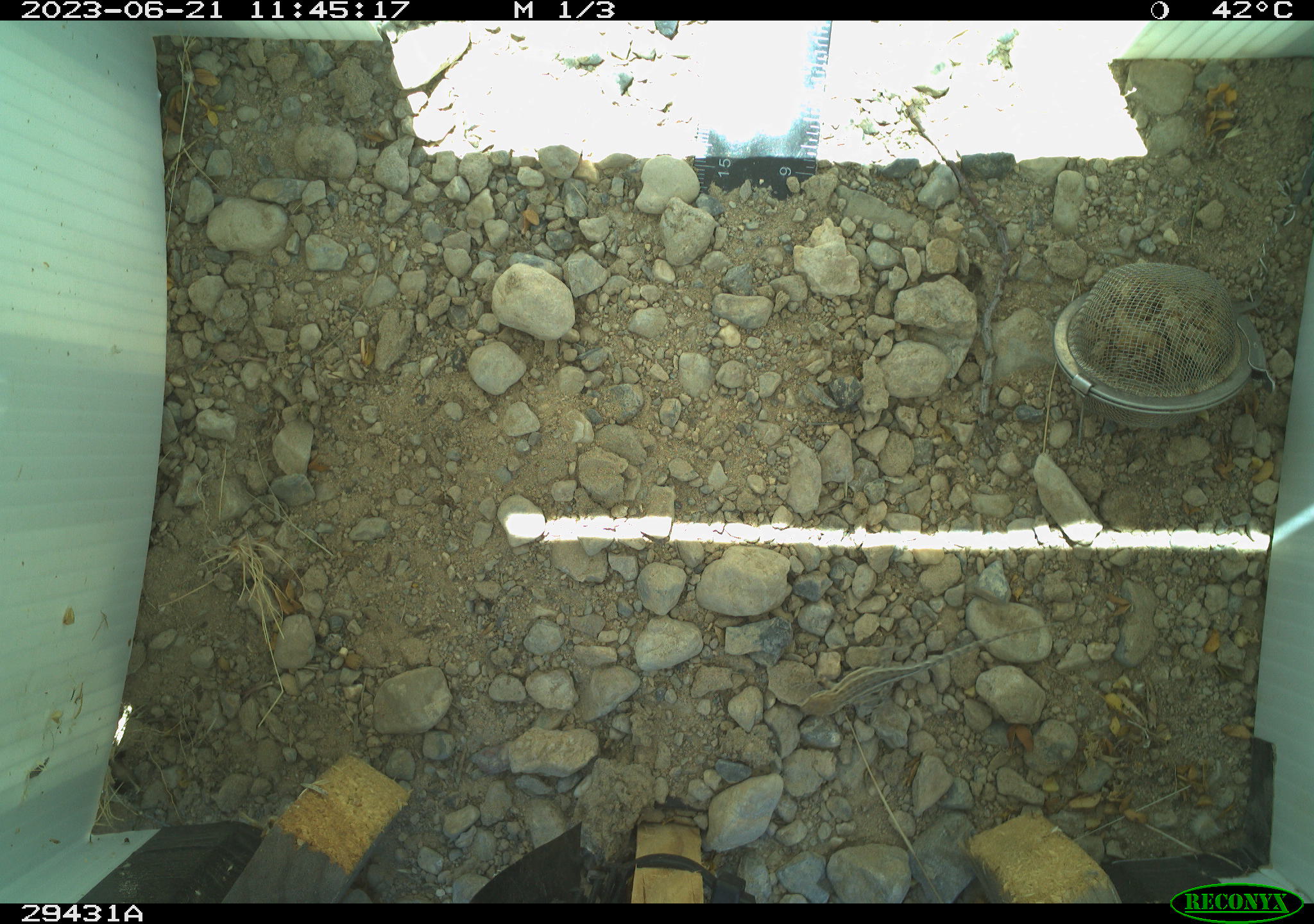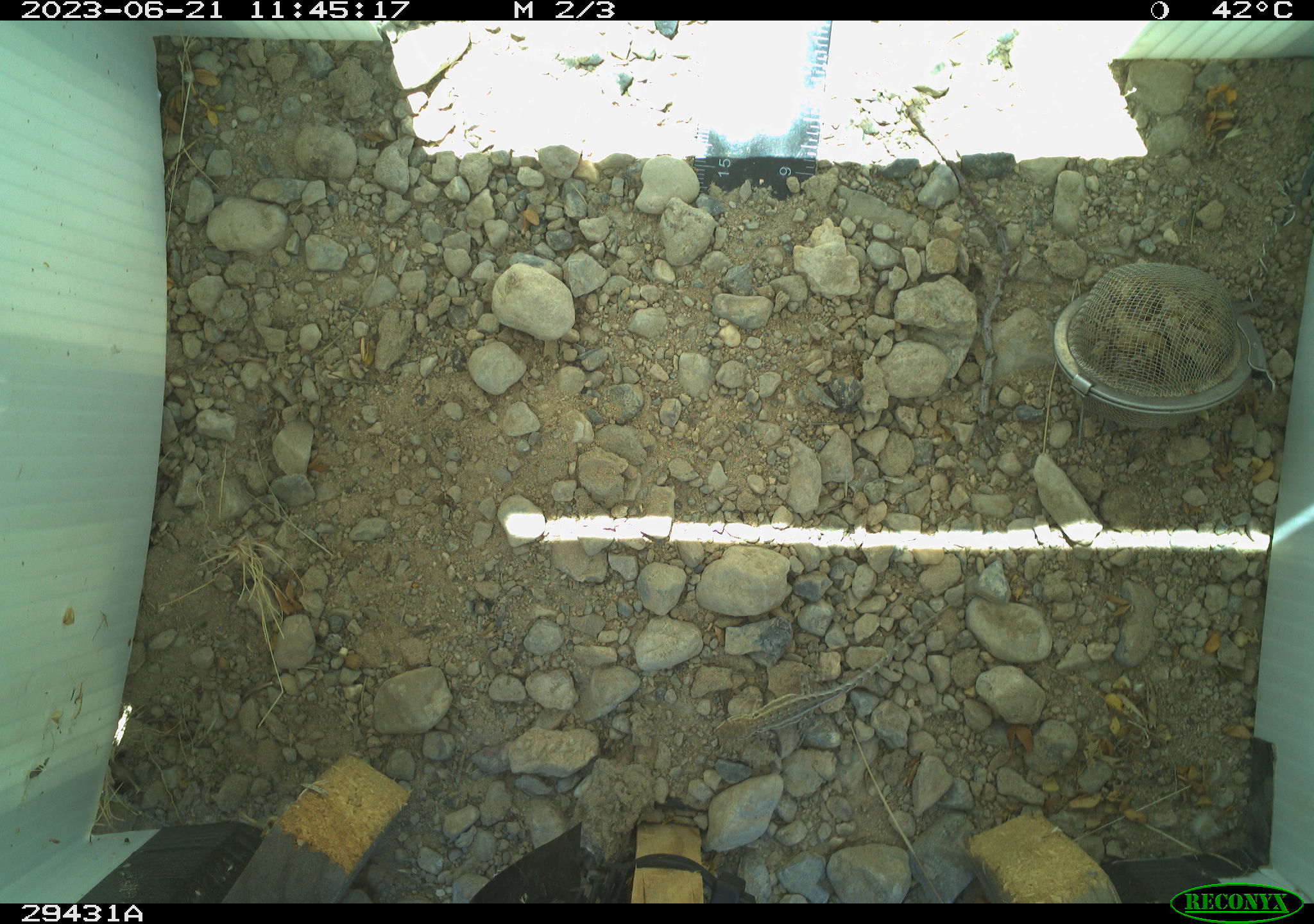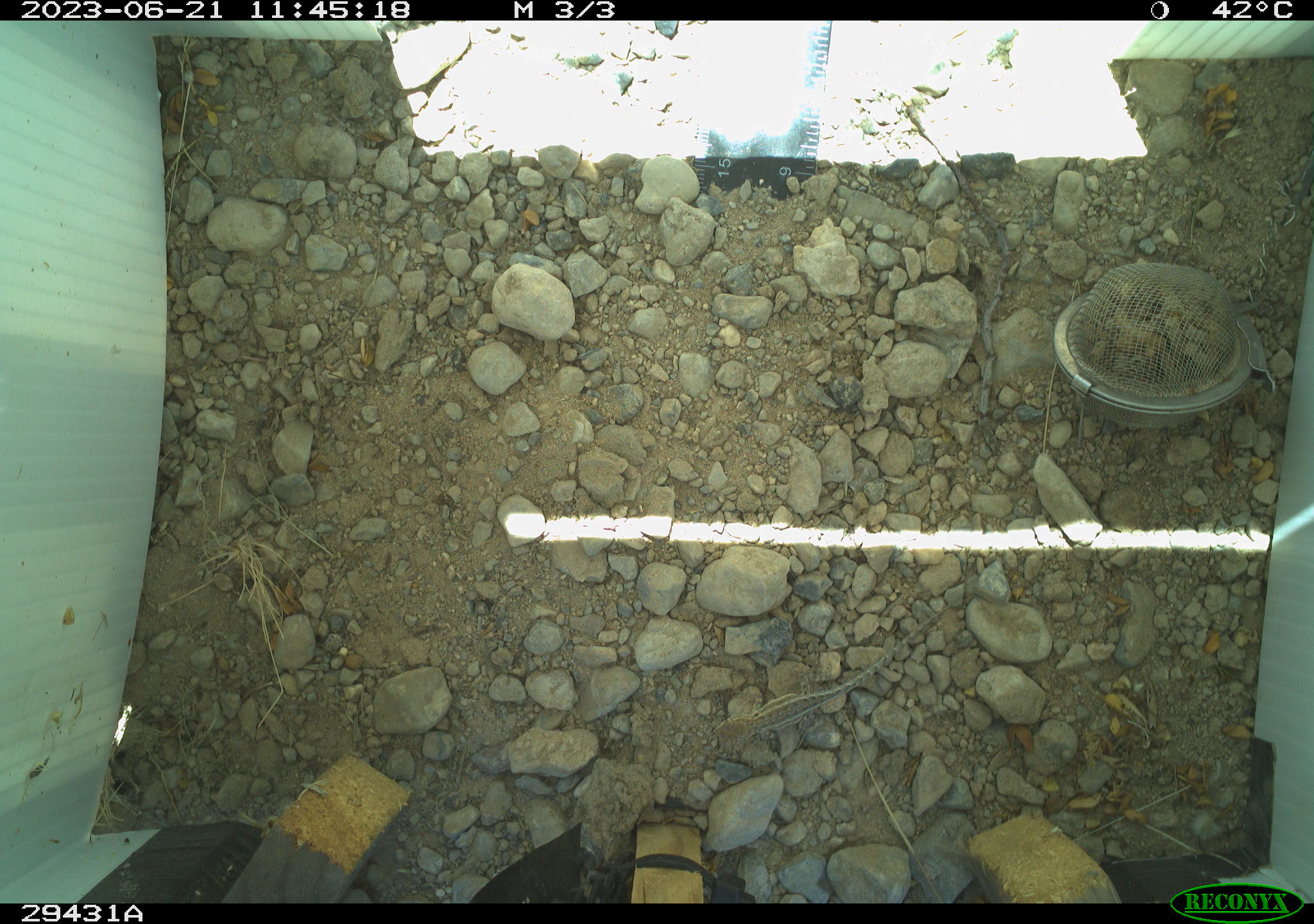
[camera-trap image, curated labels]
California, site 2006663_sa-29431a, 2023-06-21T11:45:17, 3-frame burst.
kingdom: Animalia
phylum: Chordata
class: Reptilia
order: Squamata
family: Phrynosomatidae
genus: Sceloporus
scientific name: Sceloporus graciosus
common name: common sagebrush lizard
Common sagebrush lizard (Sceloporus graciosus).